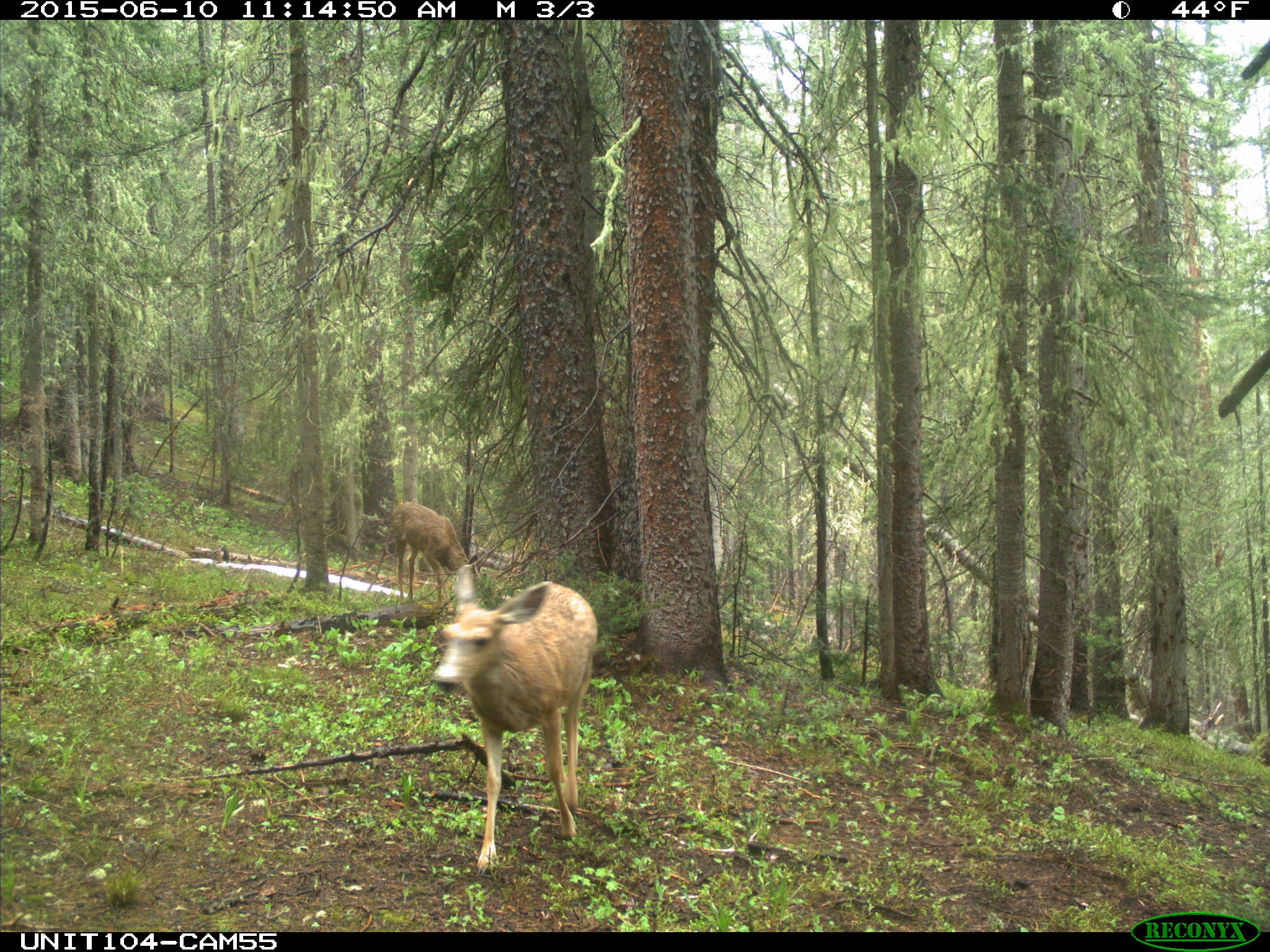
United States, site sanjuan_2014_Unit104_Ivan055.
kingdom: Animalia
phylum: Chordata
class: Mammalia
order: Artiodactyla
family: Cervidae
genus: Odocoileus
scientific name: Odocoileus hemionus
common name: mule deer